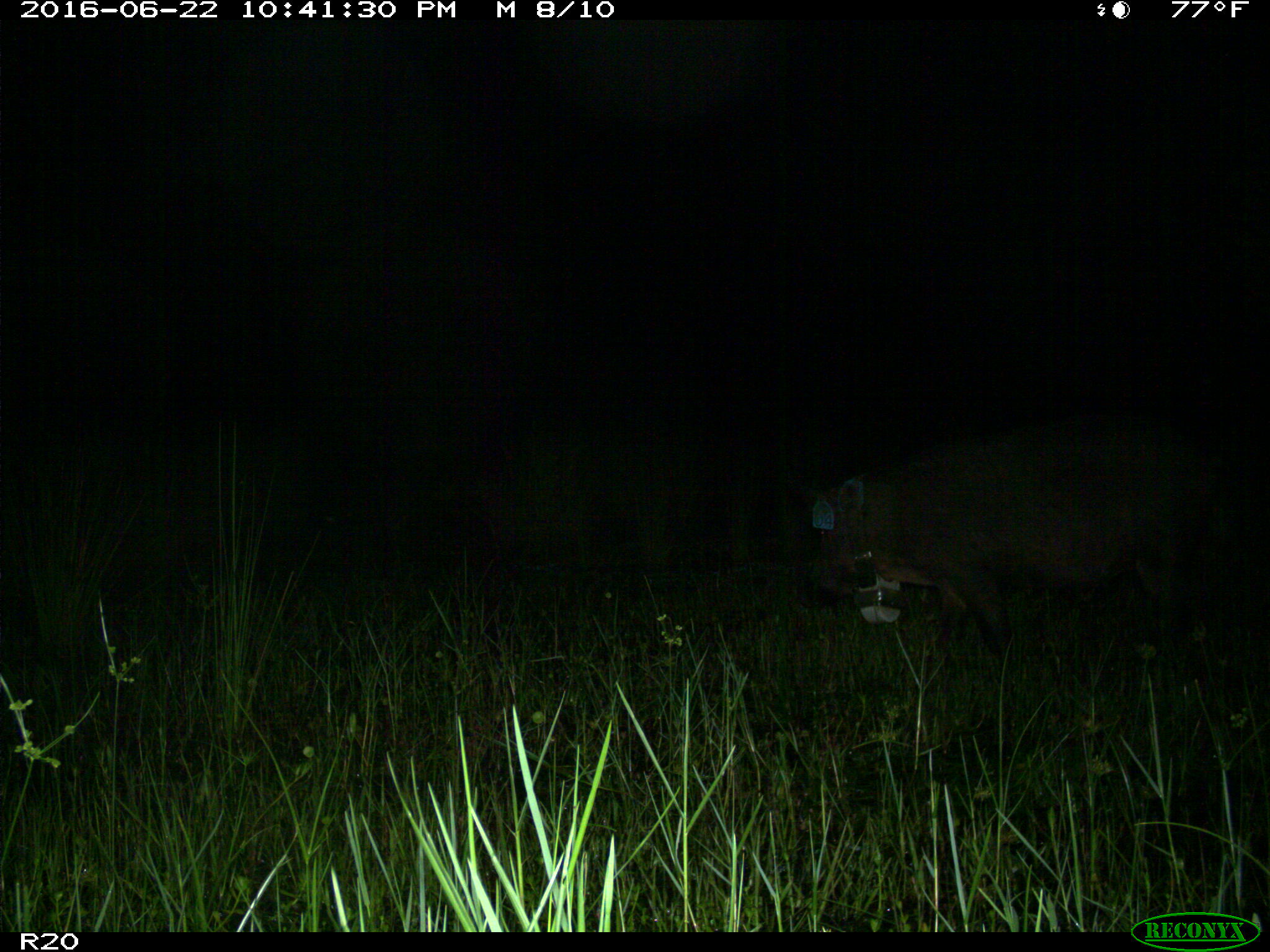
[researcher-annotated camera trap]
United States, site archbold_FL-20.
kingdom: Animalia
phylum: Chordata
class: Mammalia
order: Artiodactyla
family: Suidae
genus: Sus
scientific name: Sus scrofa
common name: wild boar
Sus scrofa (wild boar).